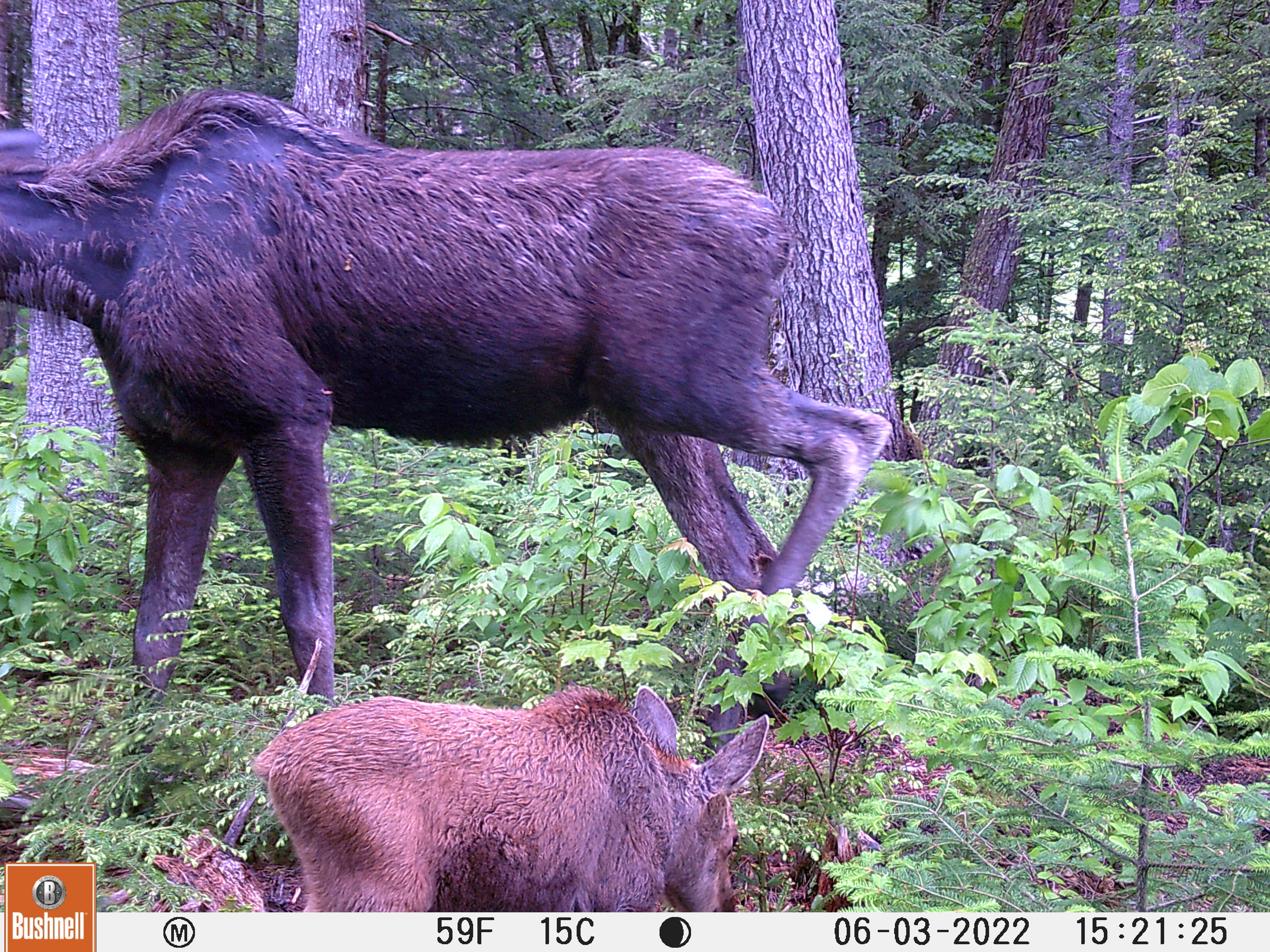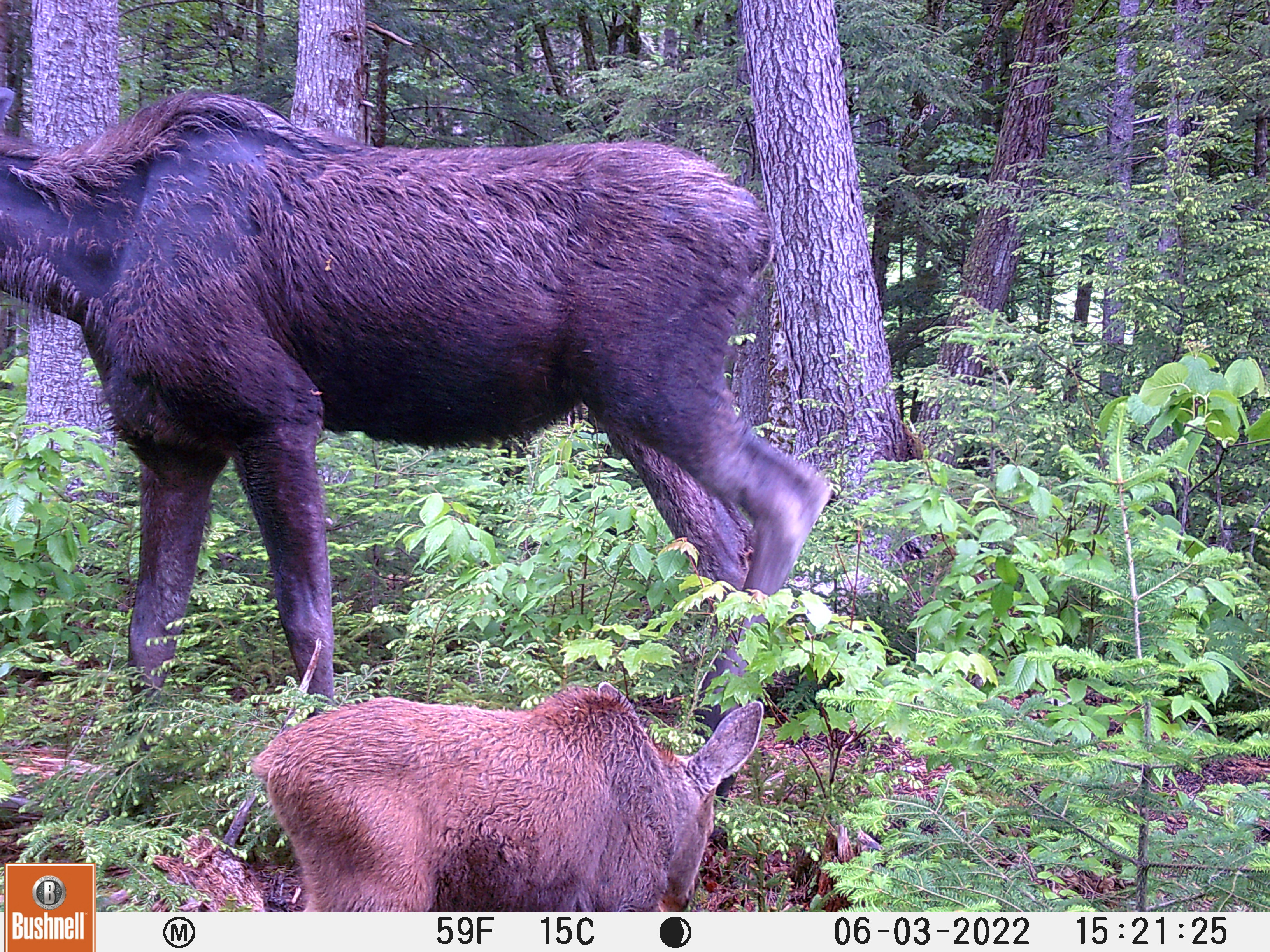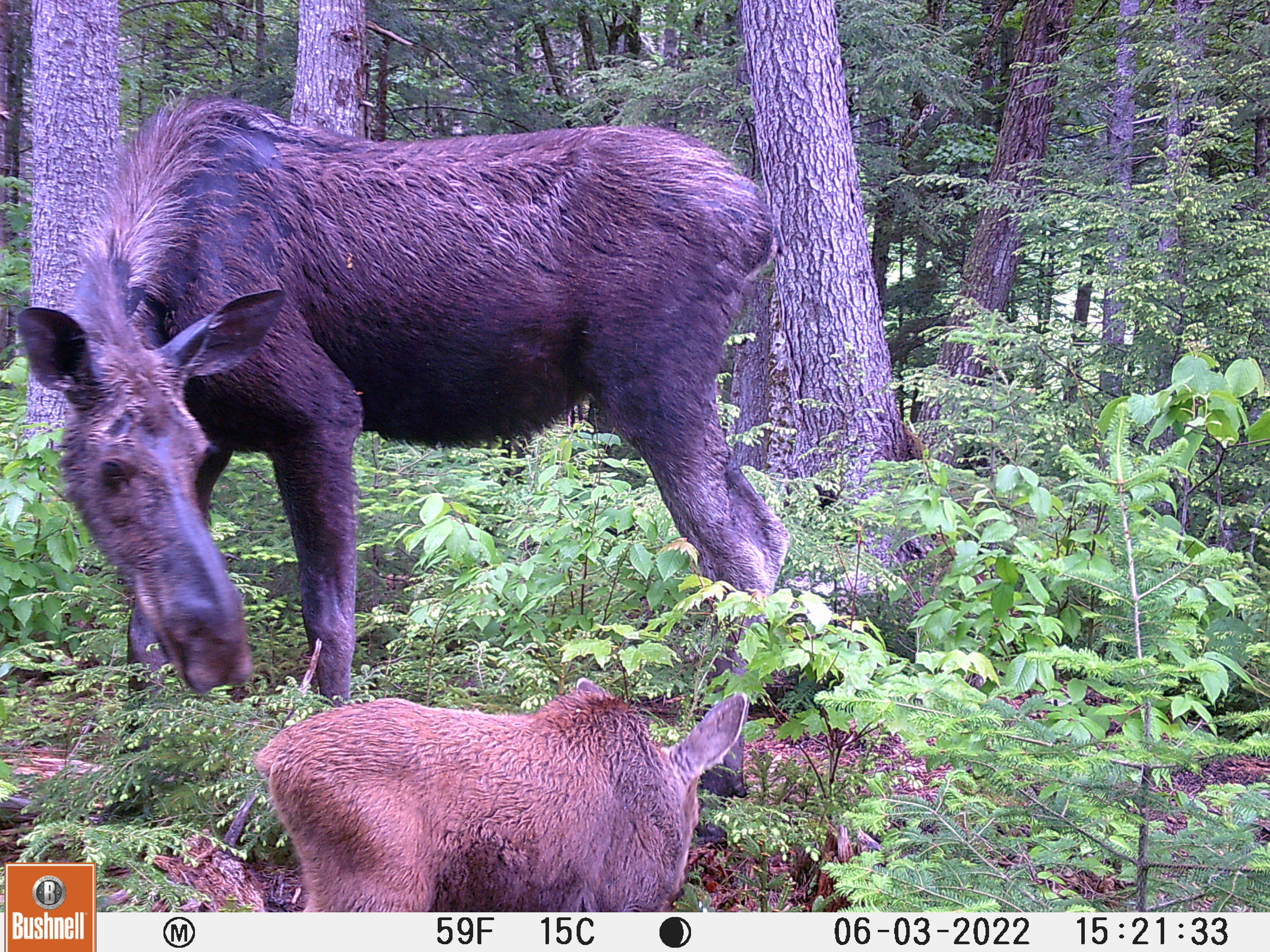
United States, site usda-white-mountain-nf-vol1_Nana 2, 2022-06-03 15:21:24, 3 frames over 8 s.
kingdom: Animalia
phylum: Chordata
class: Mammalia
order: Artiodactyla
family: Cervidae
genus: Alces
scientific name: Alces alces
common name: moose